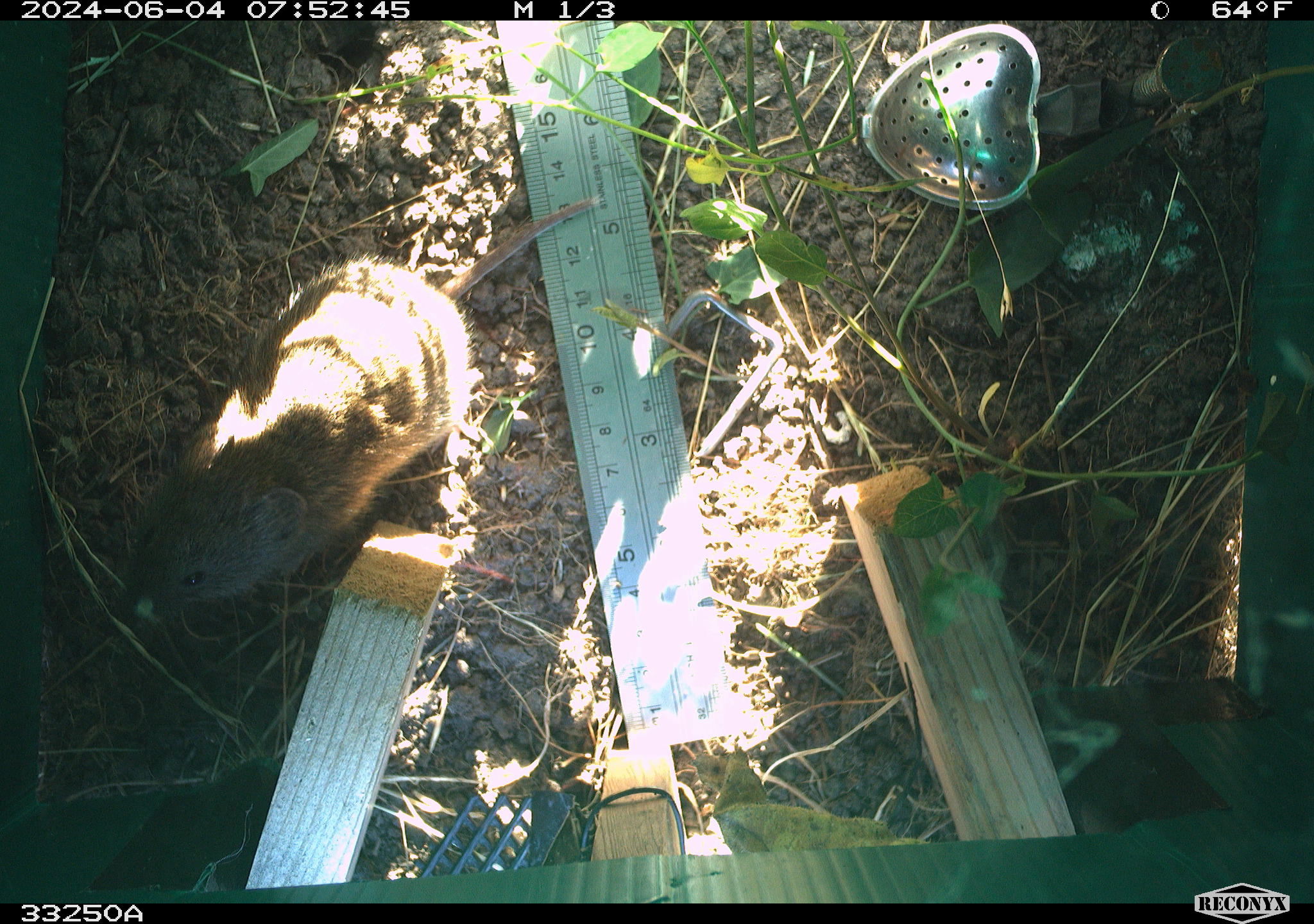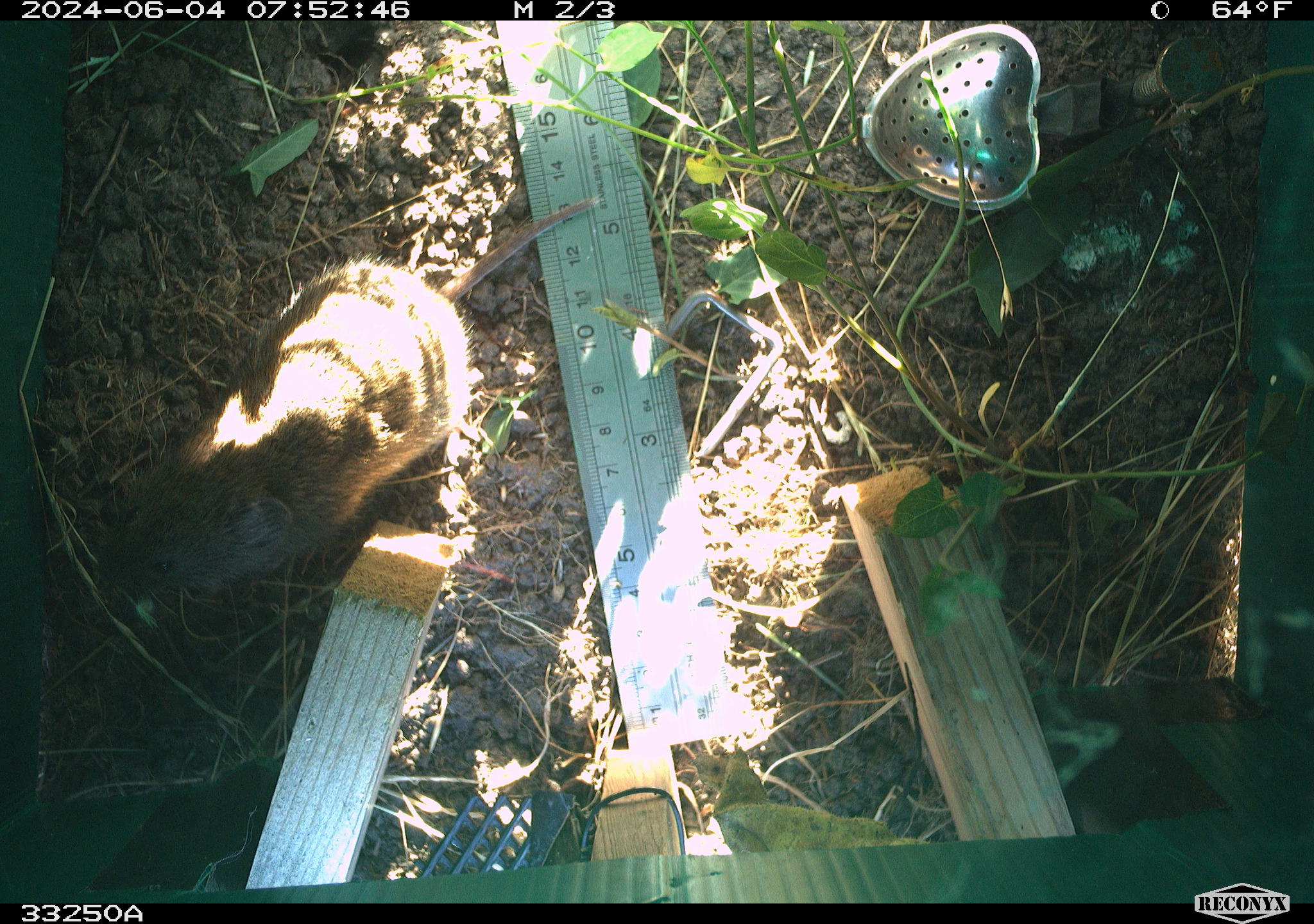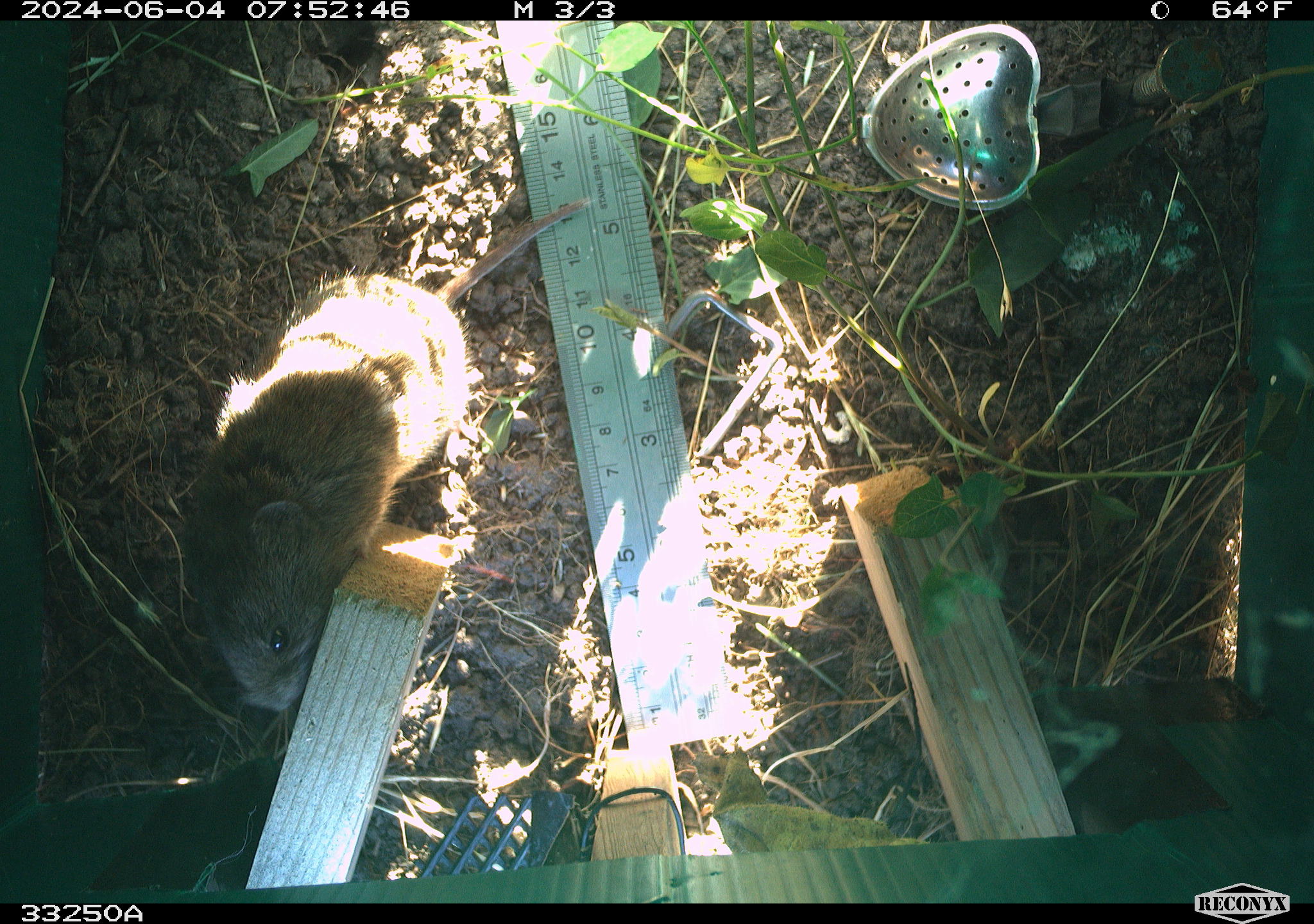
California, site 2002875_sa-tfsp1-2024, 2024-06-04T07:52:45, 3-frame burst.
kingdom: Animalia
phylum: Chordata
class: Mammalia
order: Rodentia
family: Cricetidae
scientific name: Arvicolinae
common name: voles, lemmings, and muskrats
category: arvicolinae subfamily